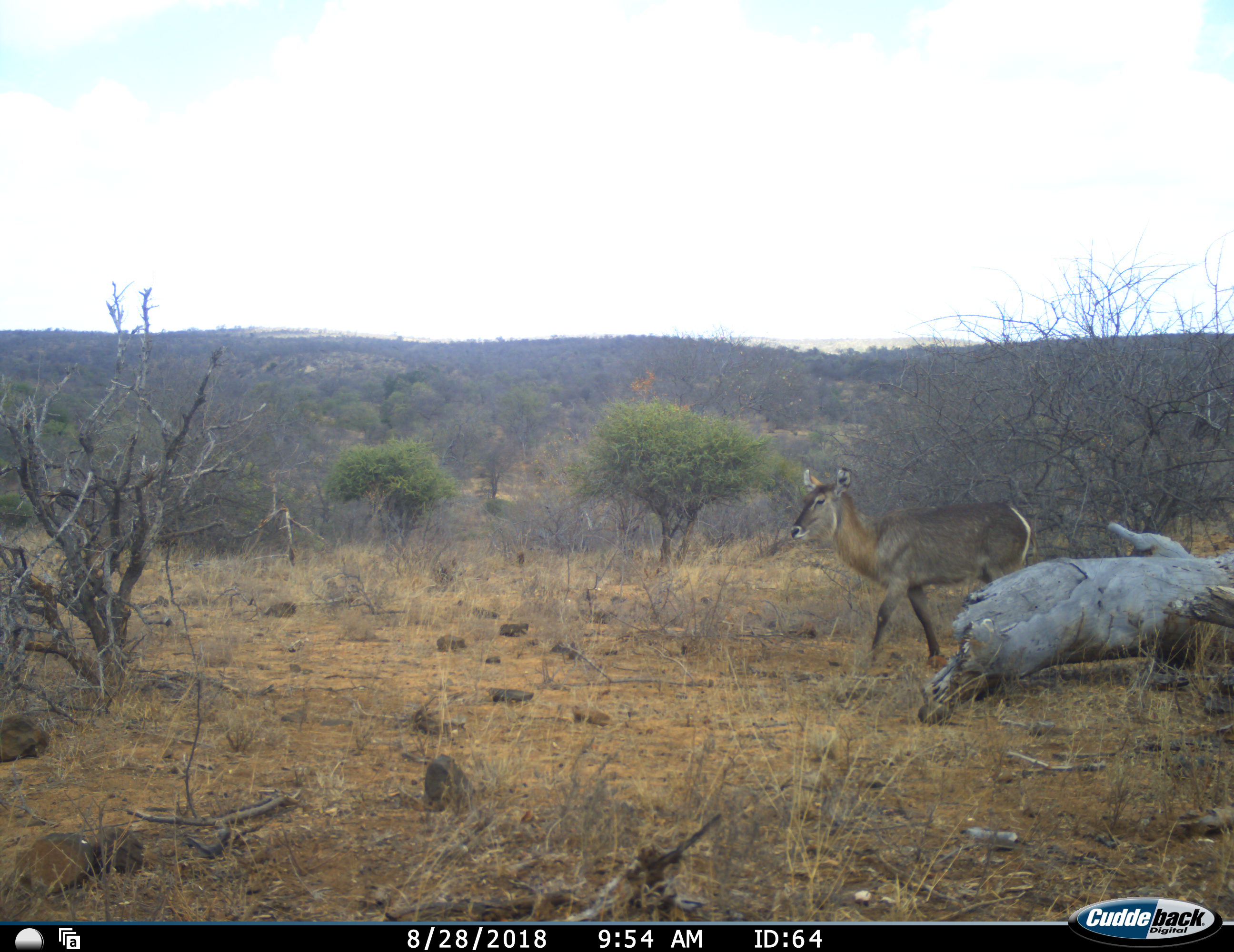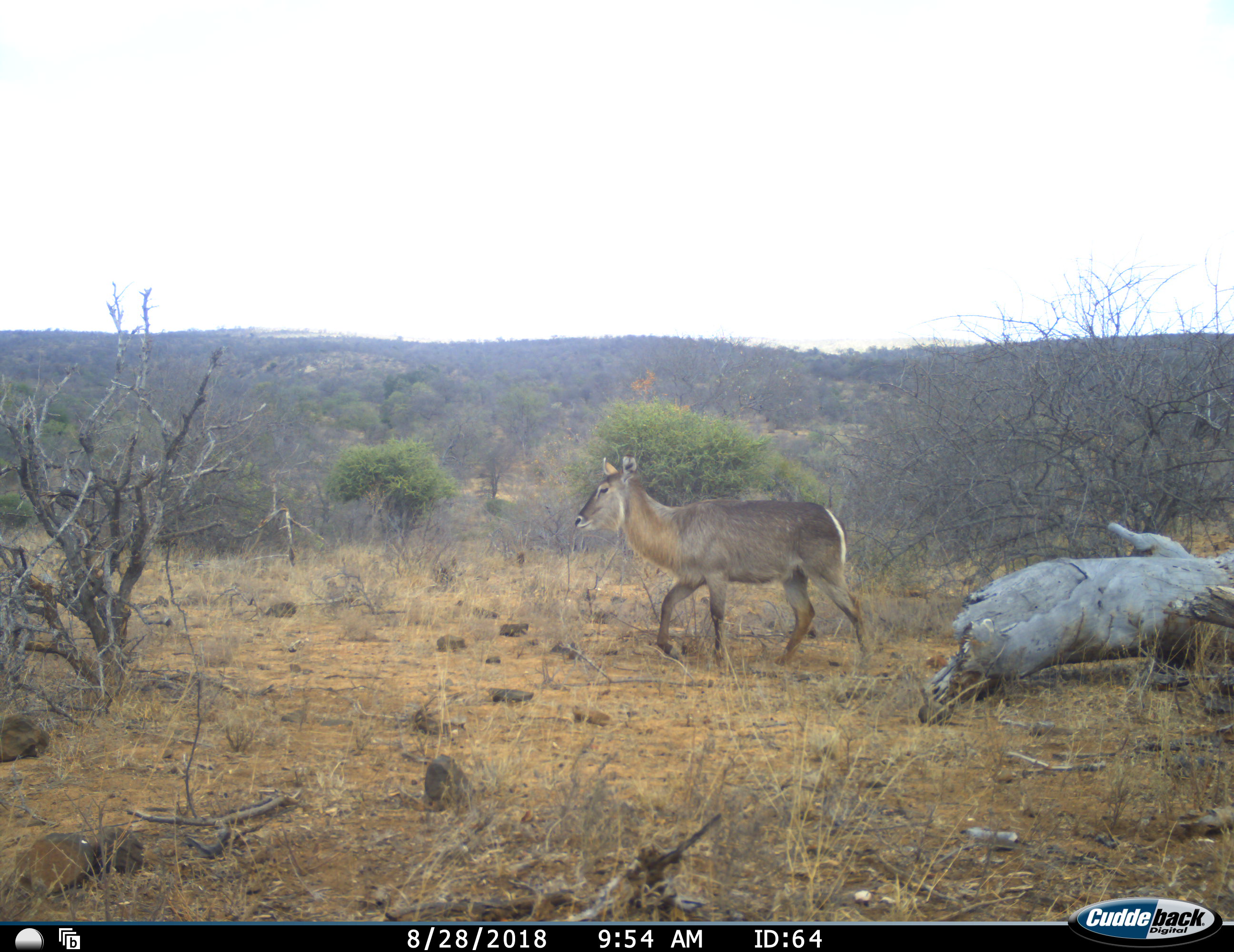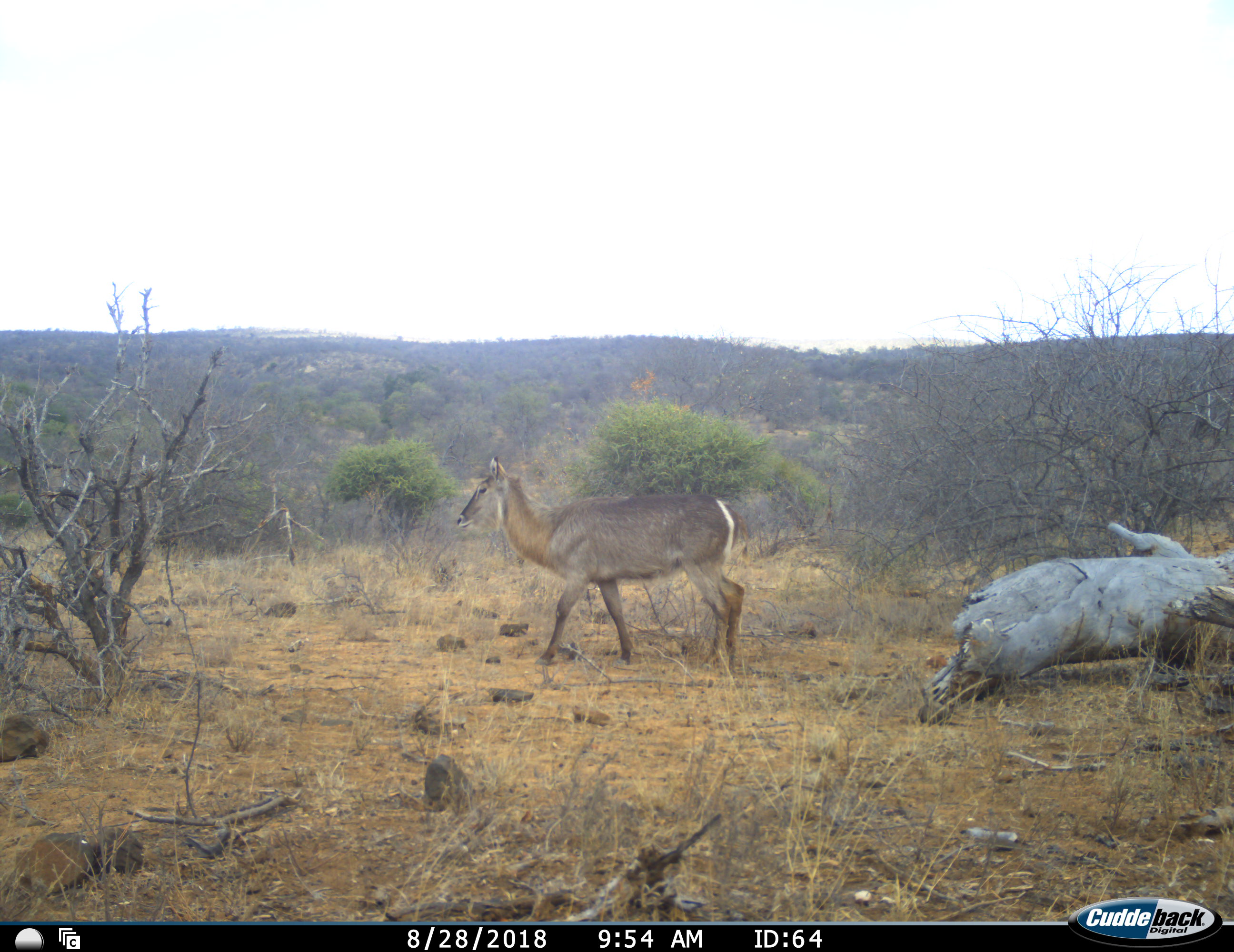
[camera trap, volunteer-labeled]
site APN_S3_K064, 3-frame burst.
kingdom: Animalia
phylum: Chordata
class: Mammalia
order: Artiodactyla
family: Bovidae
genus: Kobus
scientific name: Kobus ellipsiprymnus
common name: waterbuck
Waterbuck (Kobus ellipsiprymnus), count 1. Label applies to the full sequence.